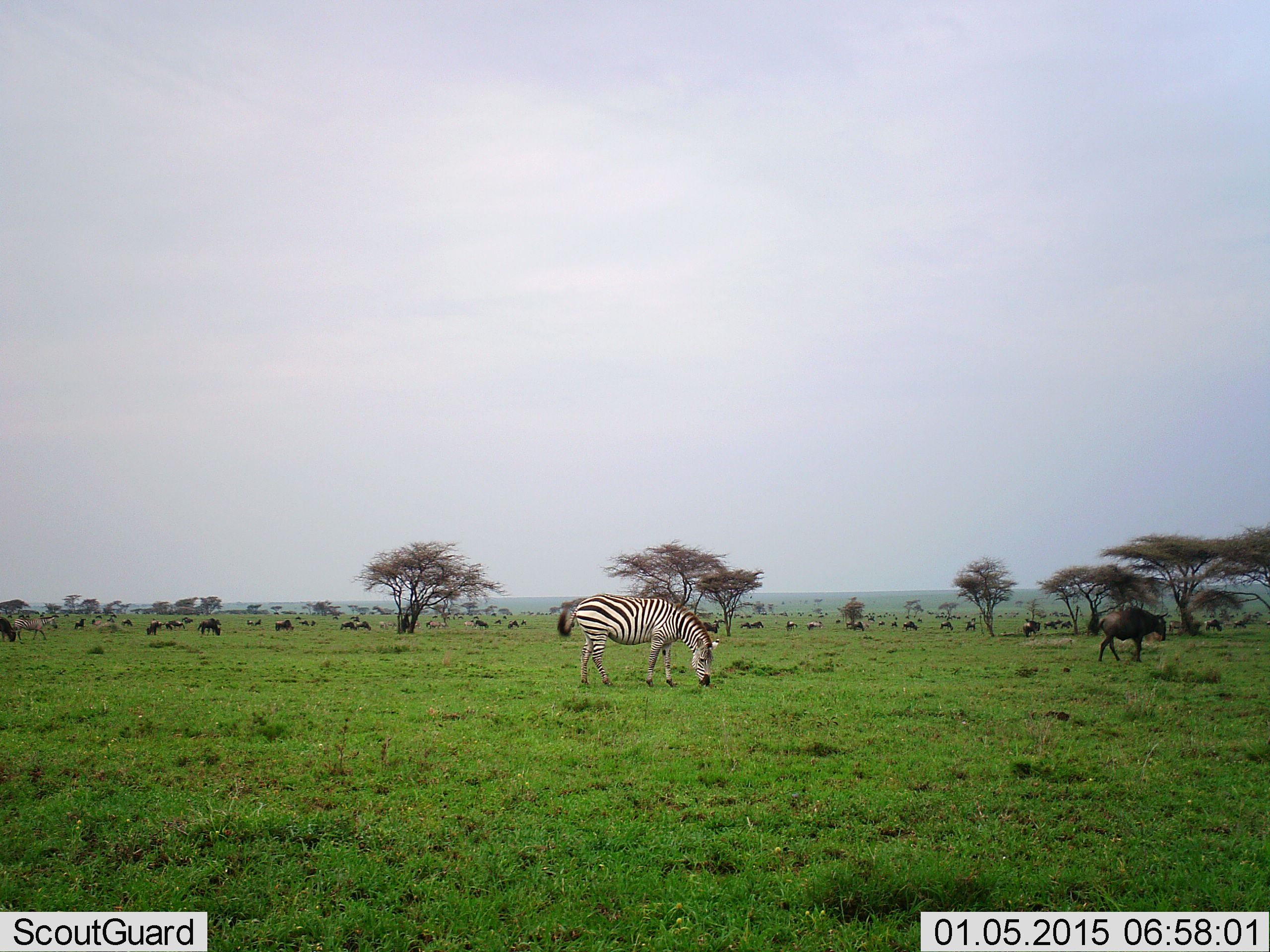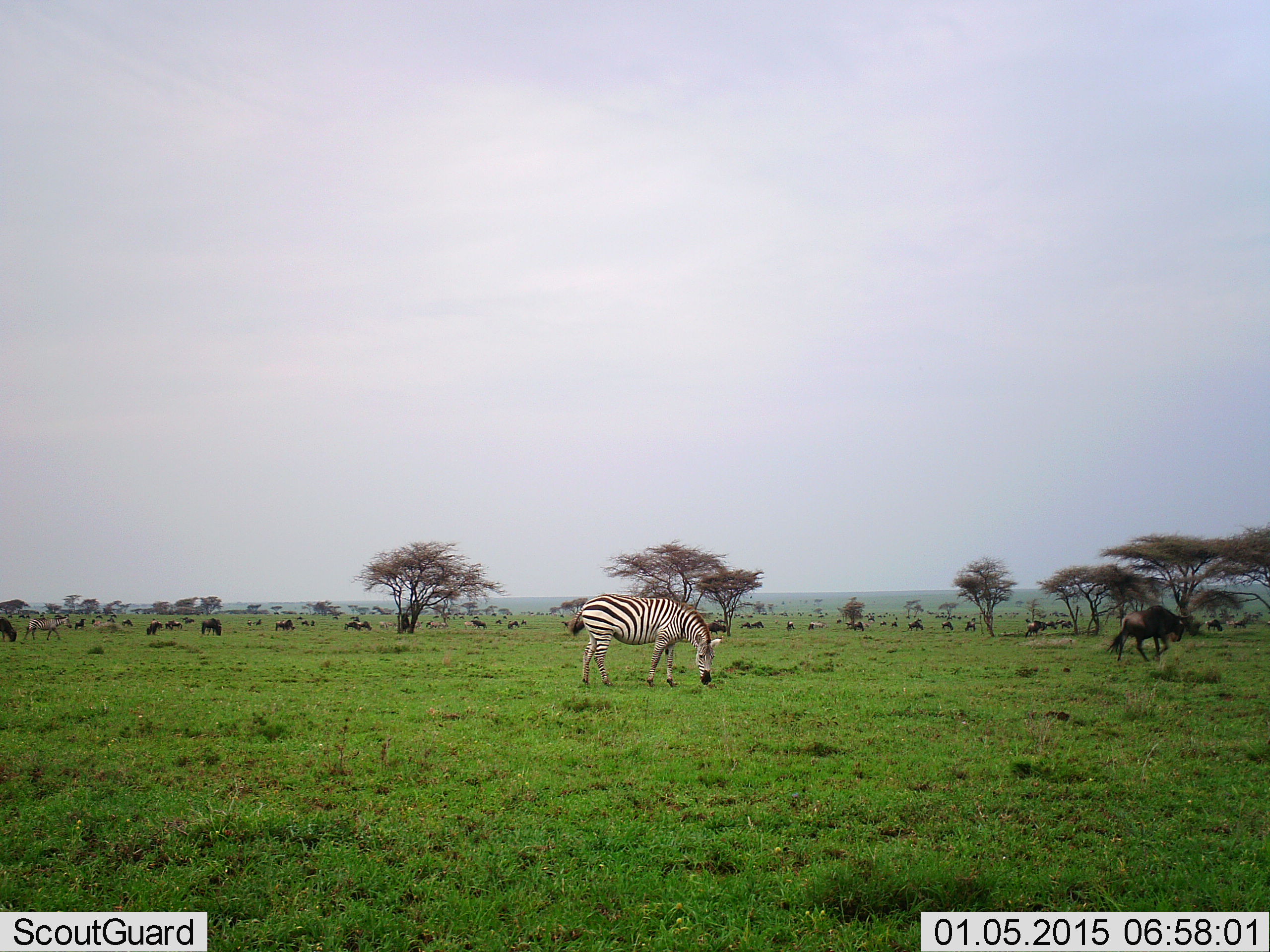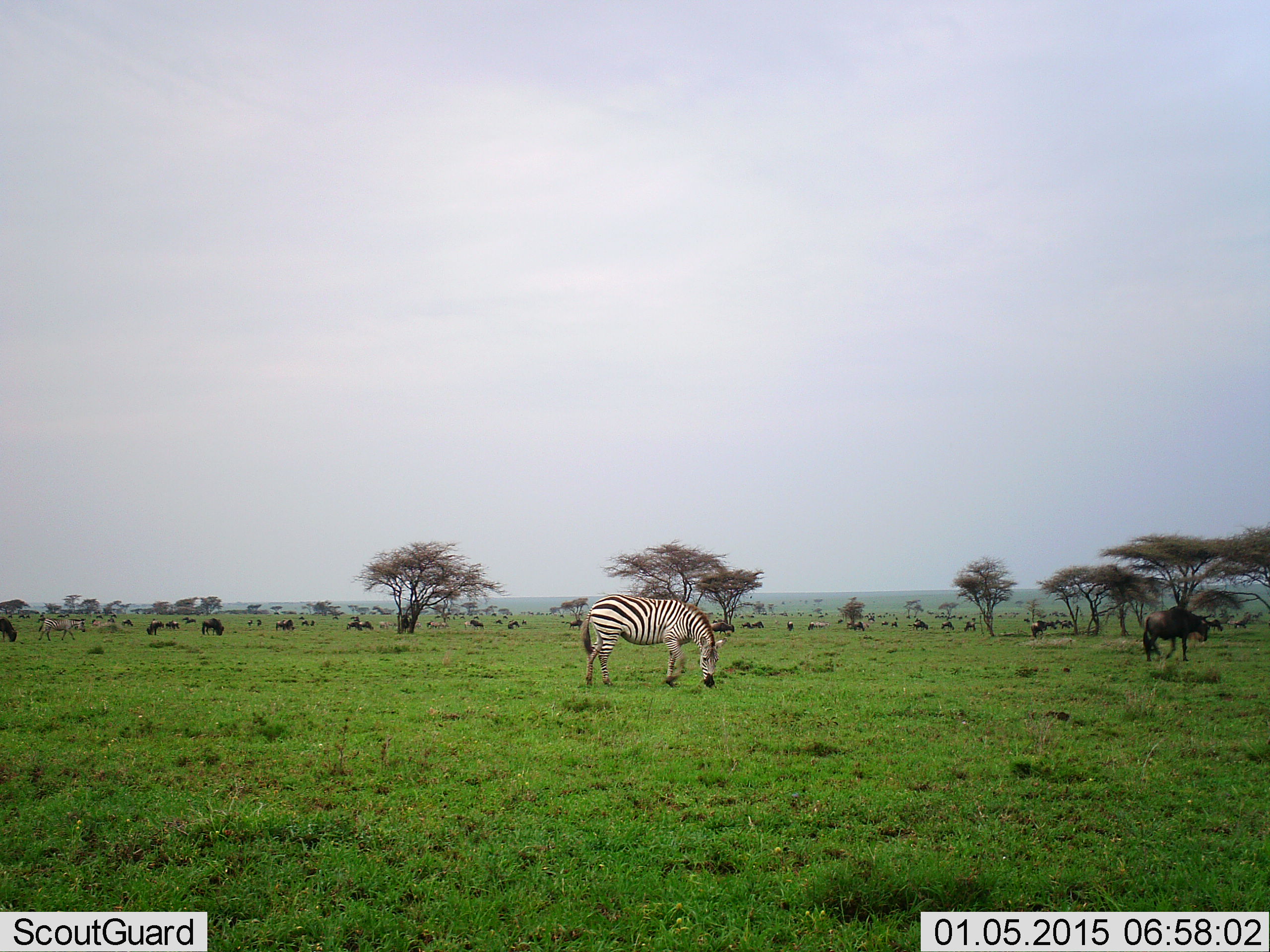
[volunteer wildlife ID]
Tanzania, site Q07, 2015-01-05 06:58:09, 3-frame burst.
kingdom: Animalia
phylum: Chordata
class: Mammalia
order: Artiodactyla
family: Bovidae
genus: Connochaetes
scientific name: Connochaetes taurinus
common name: blue wildebeest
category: wildebeest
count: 11-50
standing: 40%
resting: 10%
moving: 90%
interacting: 10%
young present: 0%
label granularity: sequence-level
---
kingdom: Animalia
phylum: Chordata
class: Mammalia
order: Perissodactyla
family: Equidae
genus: Equus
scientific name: Equus quagga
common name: plains zebra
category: zebra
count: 1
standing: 9%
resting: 0%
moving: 36%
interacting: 0%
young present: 0%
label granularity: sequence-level